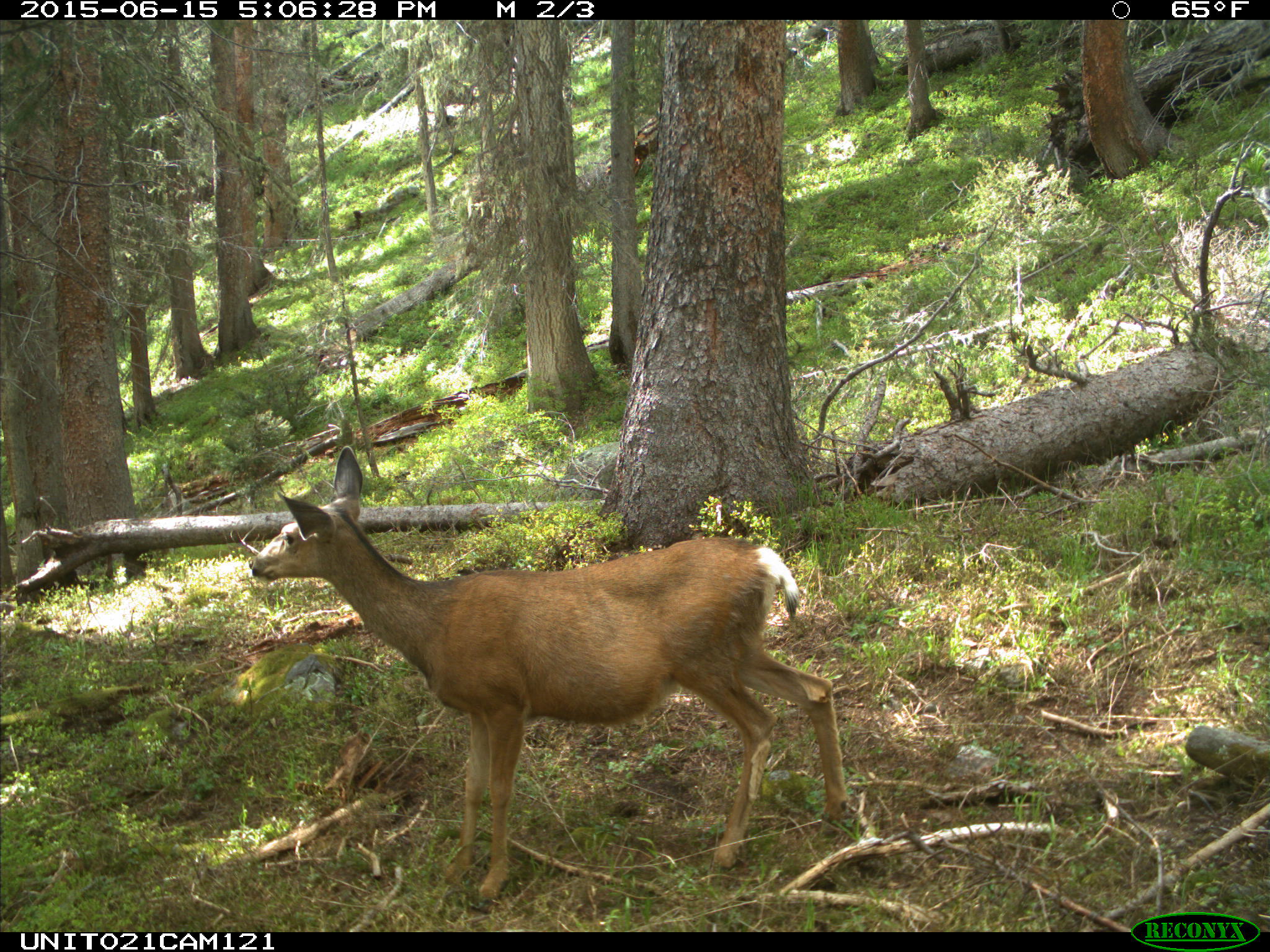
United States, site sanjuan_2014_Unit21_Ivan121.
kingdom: Animalia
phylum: Chordata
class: Mammalia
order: Artiodactyla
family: Cervidae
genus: Odocoileus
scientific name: Odocoileus hemionus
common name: mule deer